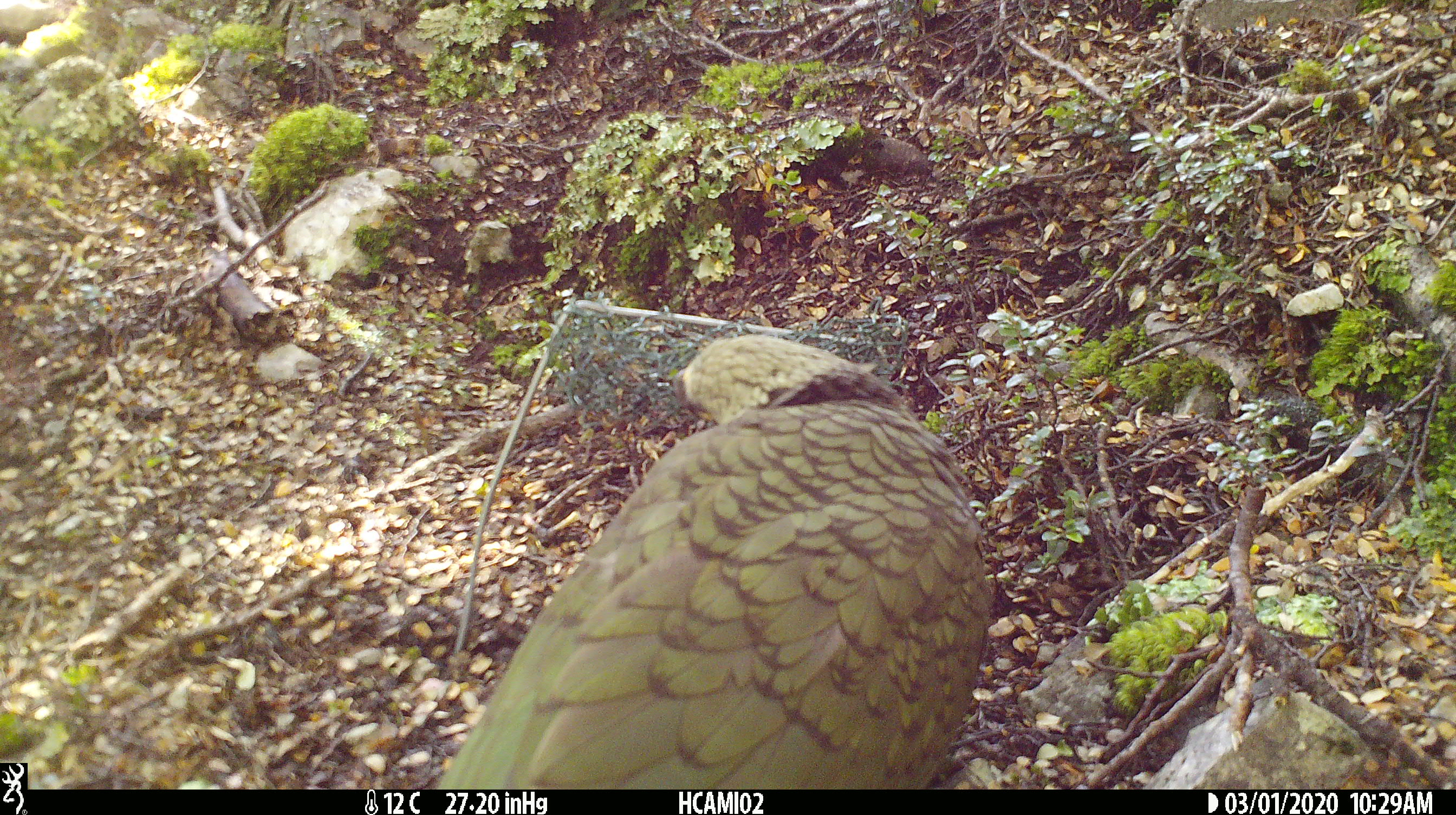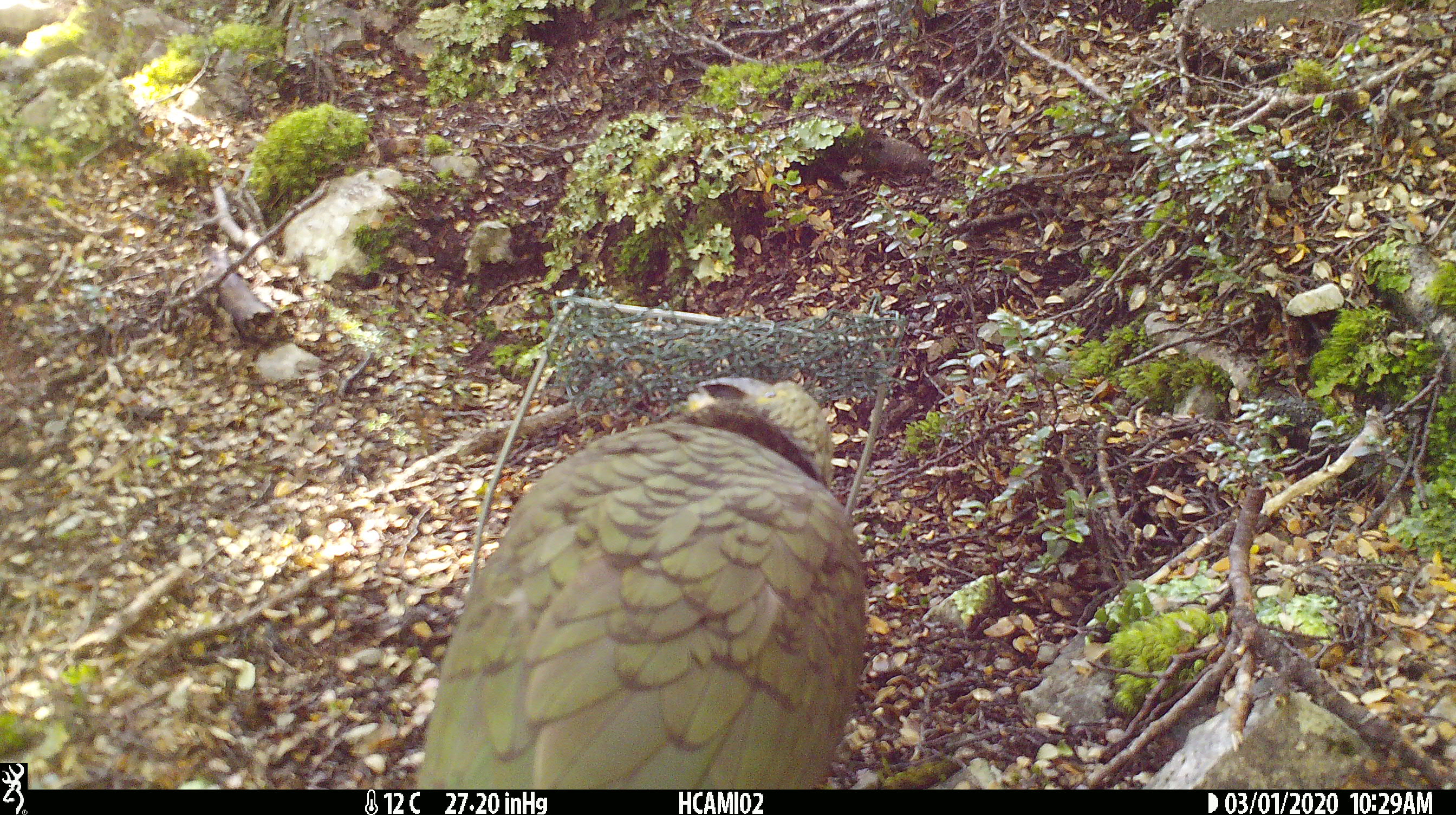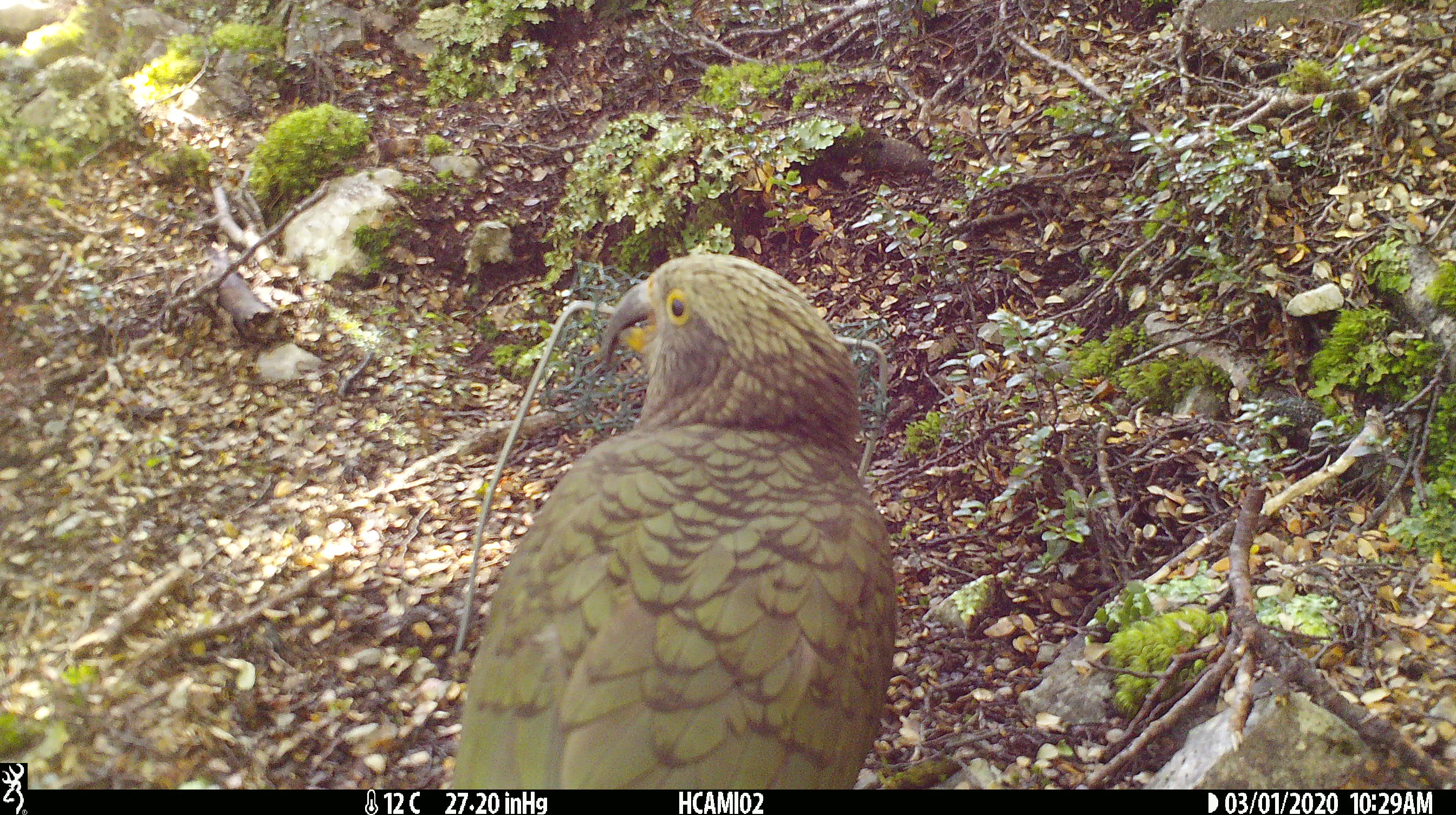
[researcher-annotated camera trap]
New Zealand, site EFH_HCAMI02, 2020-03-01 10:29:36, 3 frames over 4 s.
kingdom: Animalia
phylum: Chordata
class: Aves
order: Psittaciformes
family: Strigopidae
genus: Nestor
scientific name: Nestor notabilis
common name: kea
Kea (Nestor notabilis).